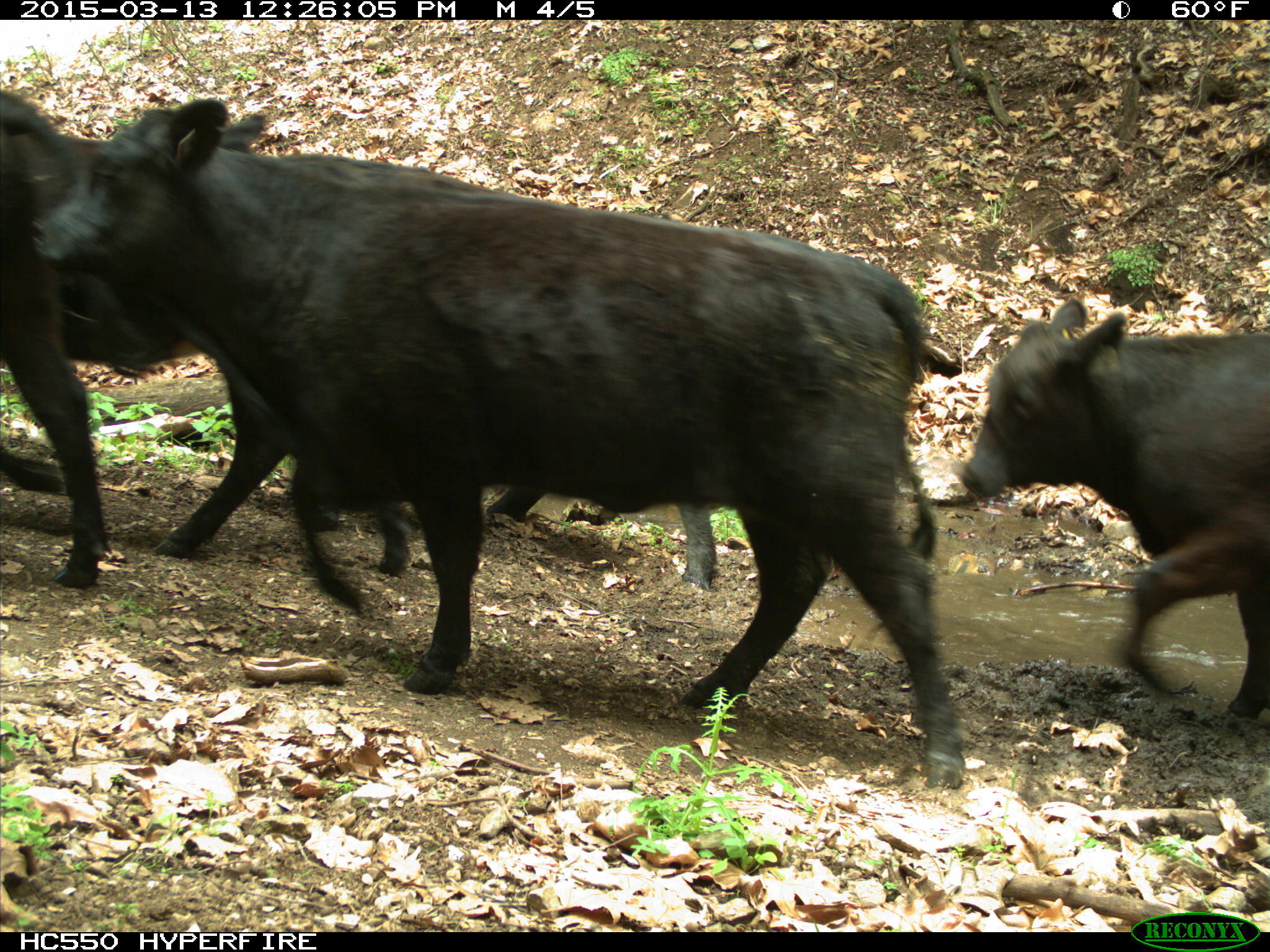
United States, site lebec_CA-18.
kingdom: Animalia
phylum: Chordata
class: Mammalia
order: Artiodactyla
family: Bovidae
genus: Bos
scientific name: Bos taurus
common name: domestic cow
Bos taurus (domestic cow).